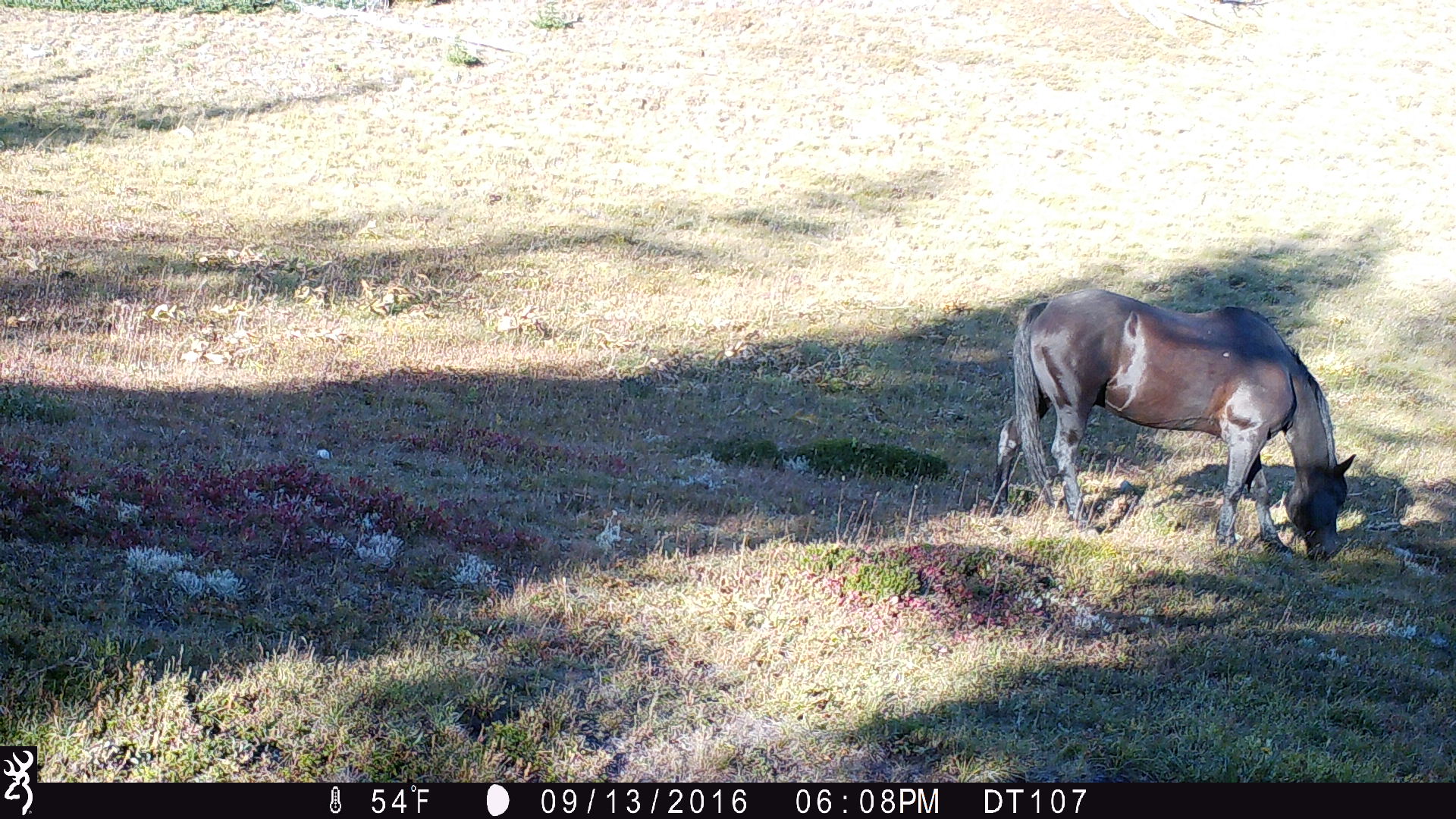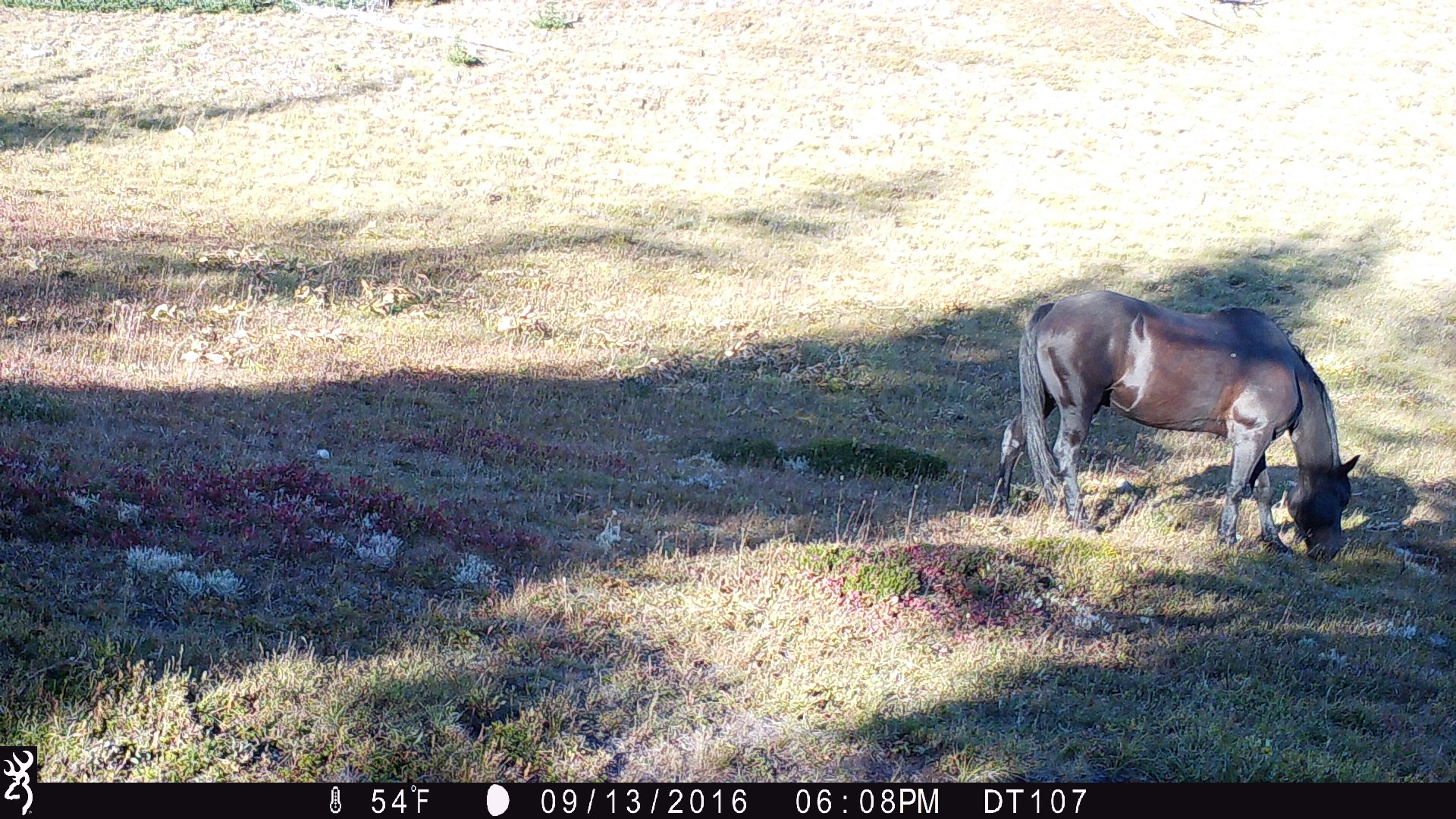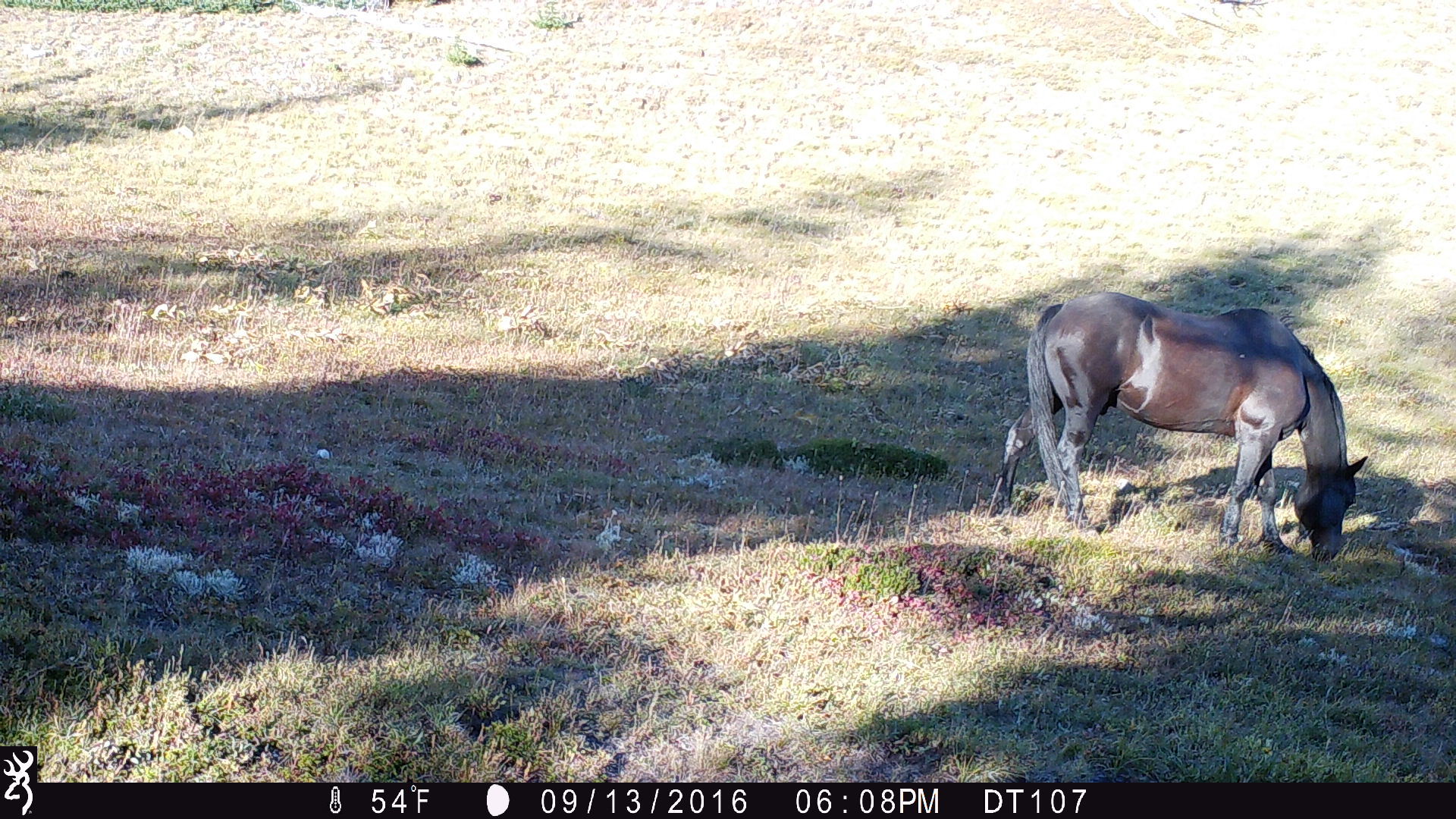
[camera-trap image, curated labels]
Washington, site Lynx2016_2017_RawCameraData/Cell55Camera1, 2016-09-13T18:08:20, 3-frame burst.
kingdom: Animalia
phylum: Chordata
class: Mammalia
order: Perissodactyla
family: Equidae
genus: Equus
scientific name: Equus caballus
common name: domestic horse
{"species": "domestic horse (Equus caballus)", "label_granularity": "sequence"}